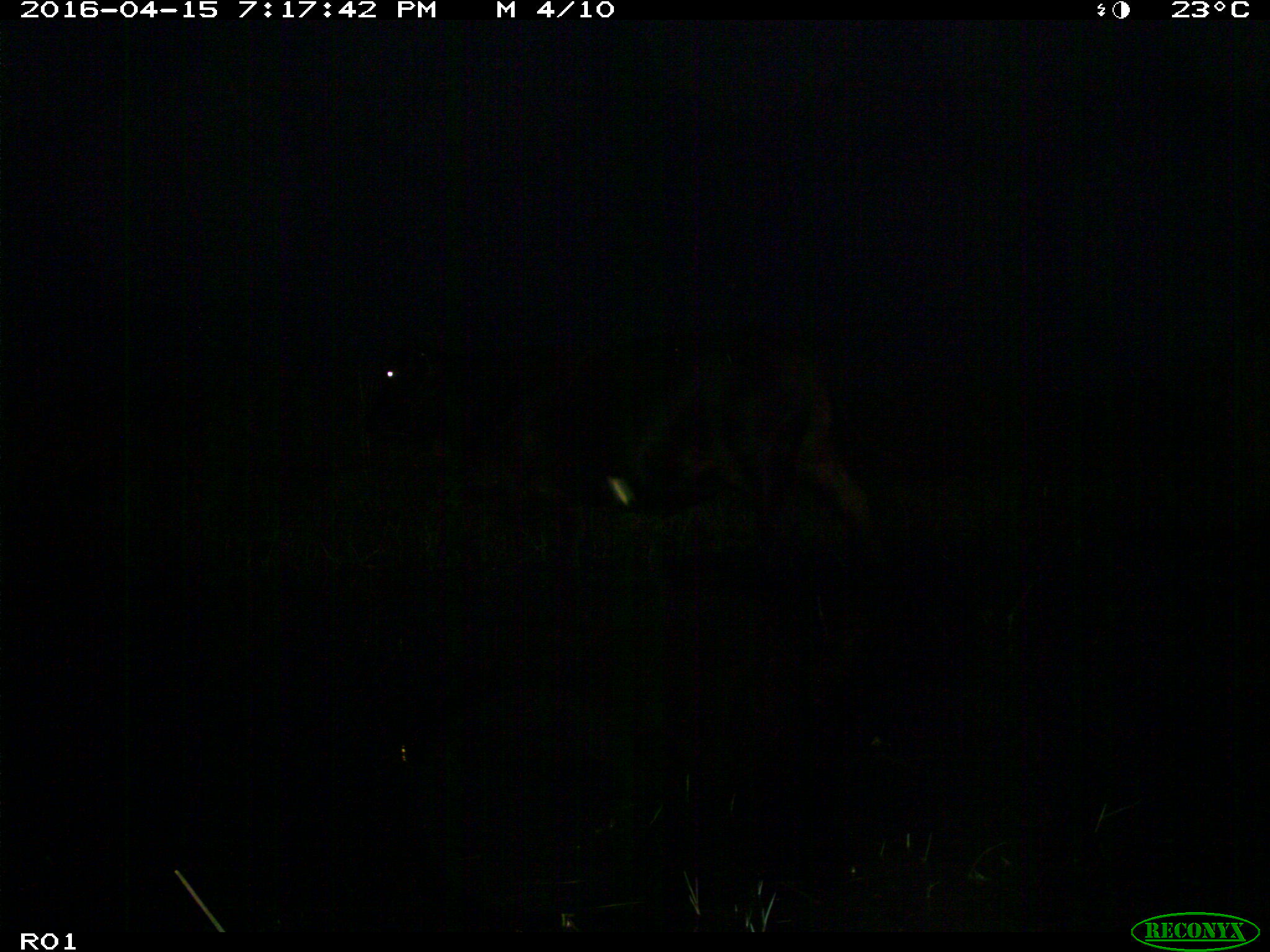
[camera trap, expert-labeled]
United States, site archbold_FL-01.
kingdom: Animalia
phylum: Chordata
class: Mammalia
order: Artiodactyla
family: Bovidae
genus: Bos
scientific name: Bos taurus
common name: domestic cow